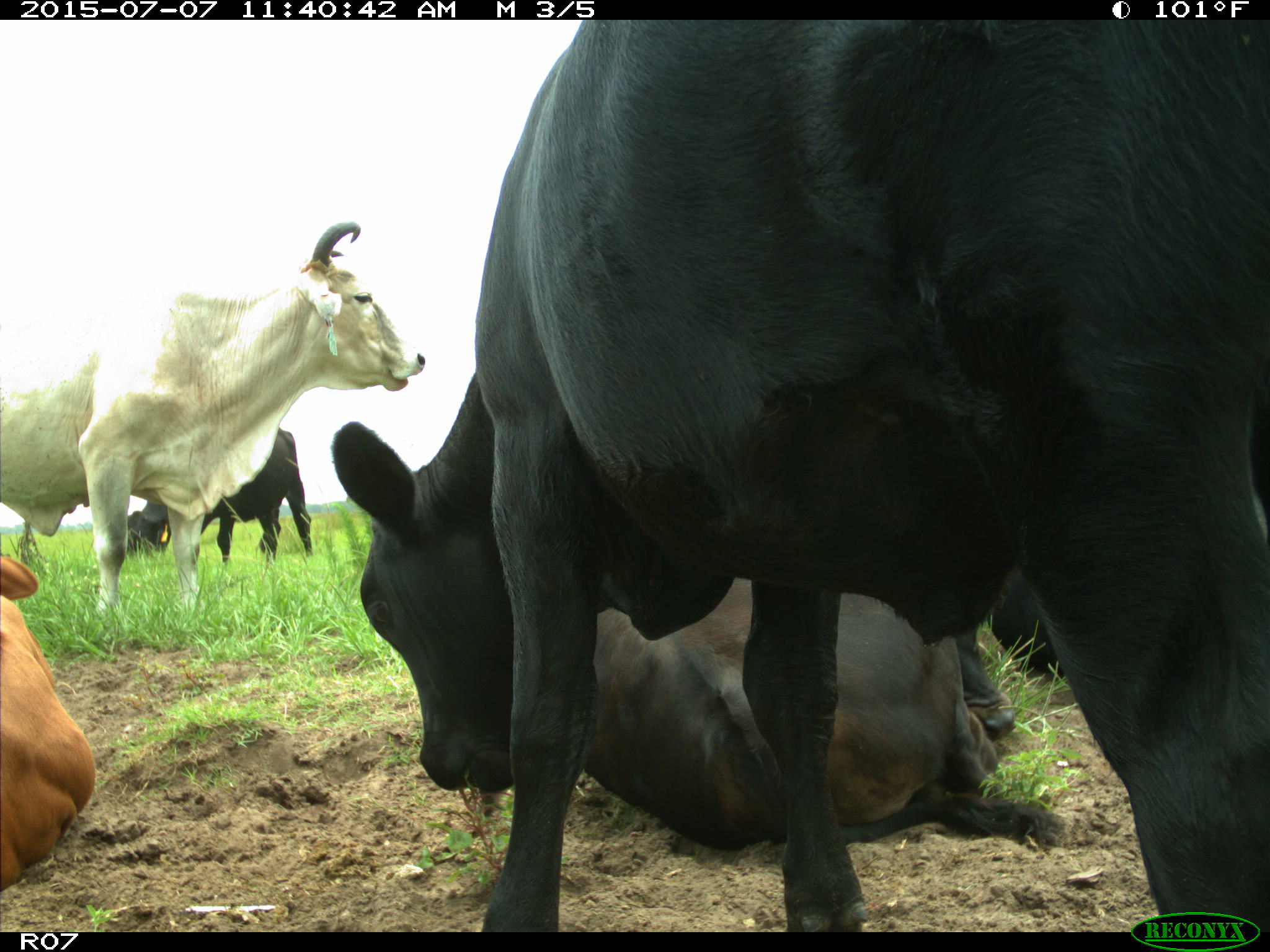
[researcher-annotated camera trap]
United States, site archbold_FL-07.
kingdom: Animalia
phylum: Chordata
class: Mammalia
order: Artiodactyla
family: Bovidae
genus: Bos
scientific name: Bos taurus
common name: domestic cow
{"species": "Bos taurus (domestic cow)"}